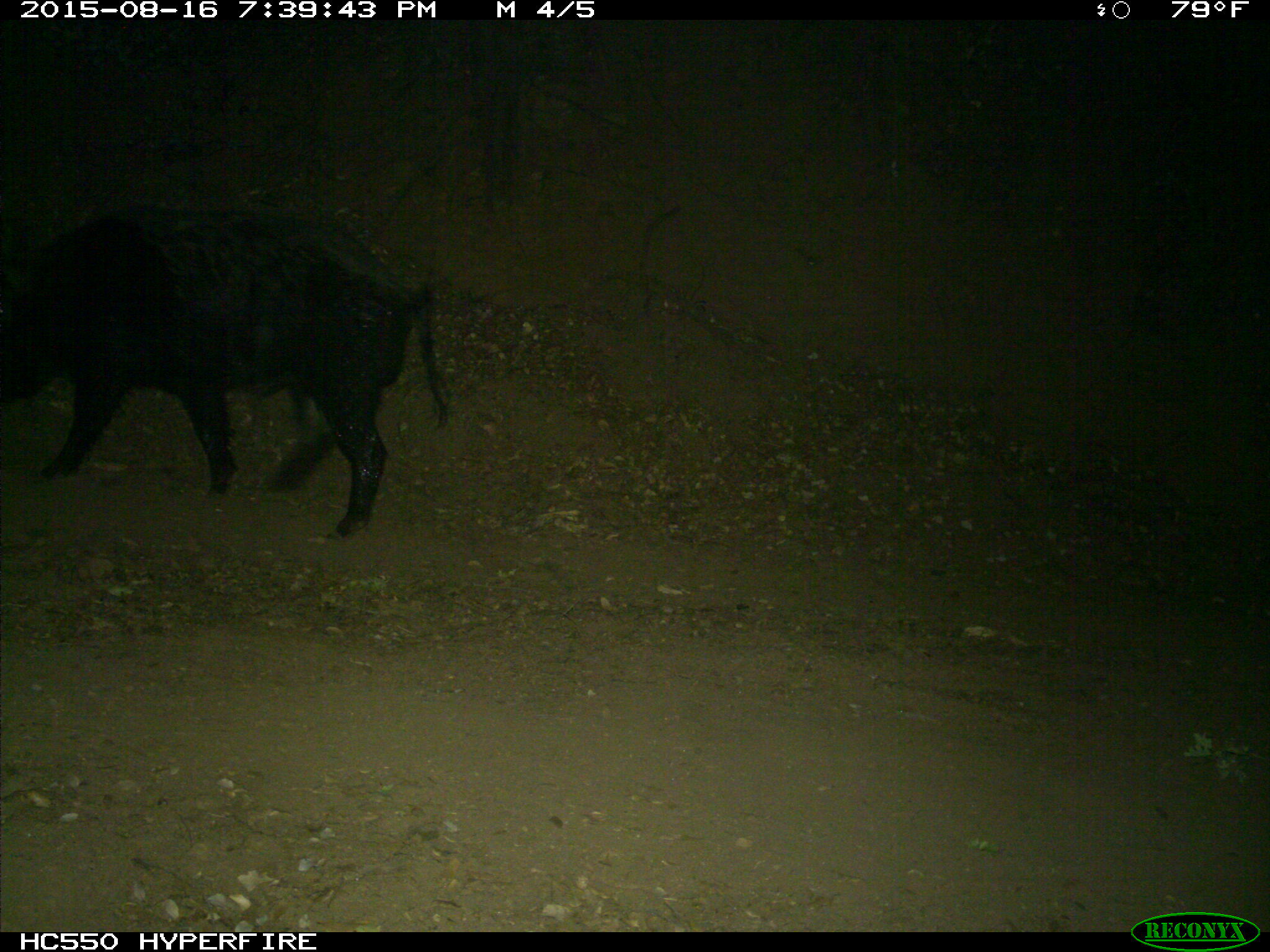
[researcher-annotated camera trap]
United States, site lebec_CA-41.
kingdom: Animalia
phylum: Chordata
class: Mammalia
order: Artiodactyla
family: Suidae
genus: Sus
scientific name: Sus scrofa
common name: wild boar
Sus scrofa (wild boar).